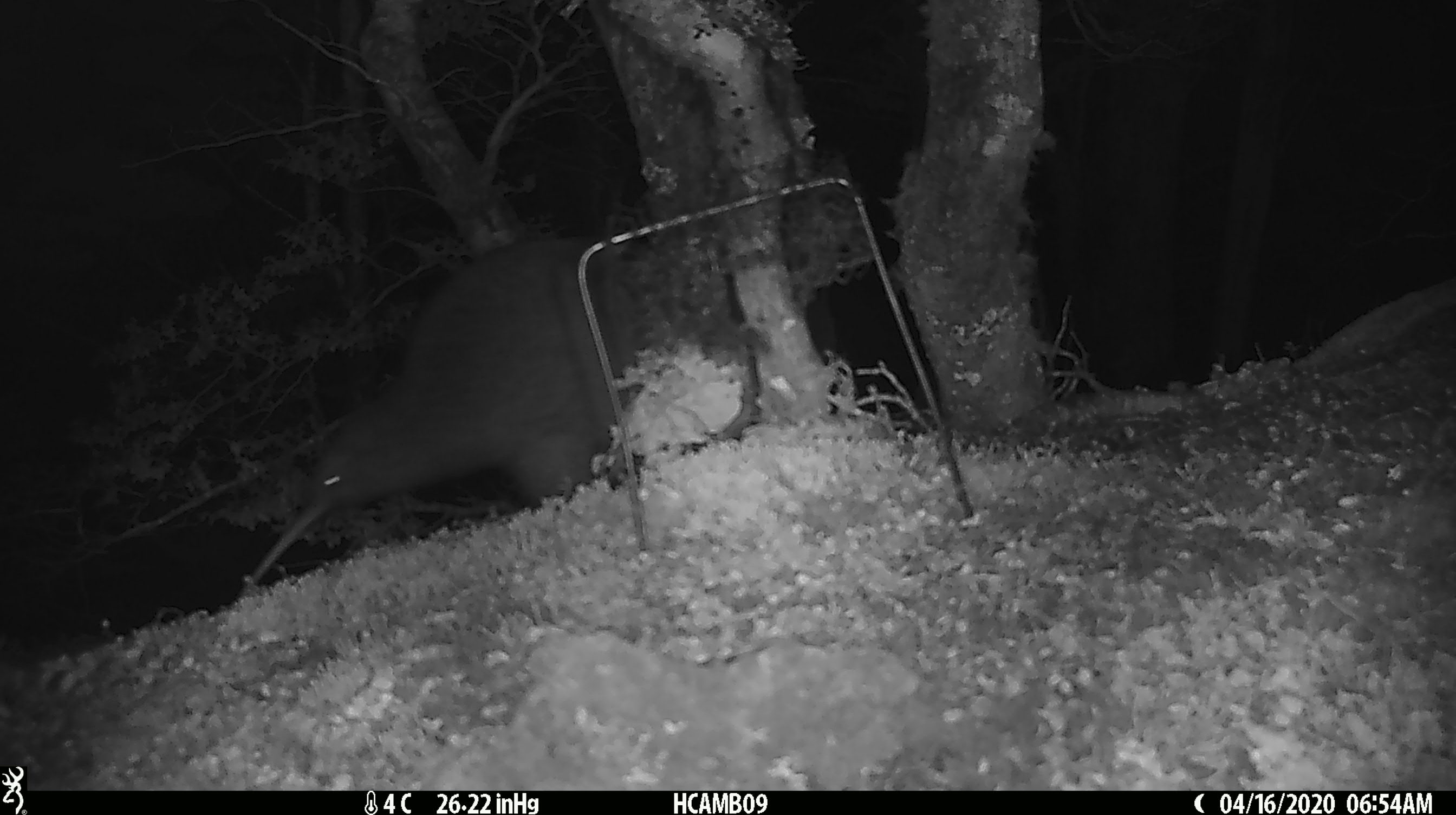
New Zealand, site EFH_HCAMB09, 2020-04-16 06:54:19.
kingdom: Animalia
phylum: Chordata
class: Aves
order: Apterygiformes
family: Apterygidae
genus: Apteryx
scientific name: Apteryx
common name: kiwi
Kiwi (Apteryx).